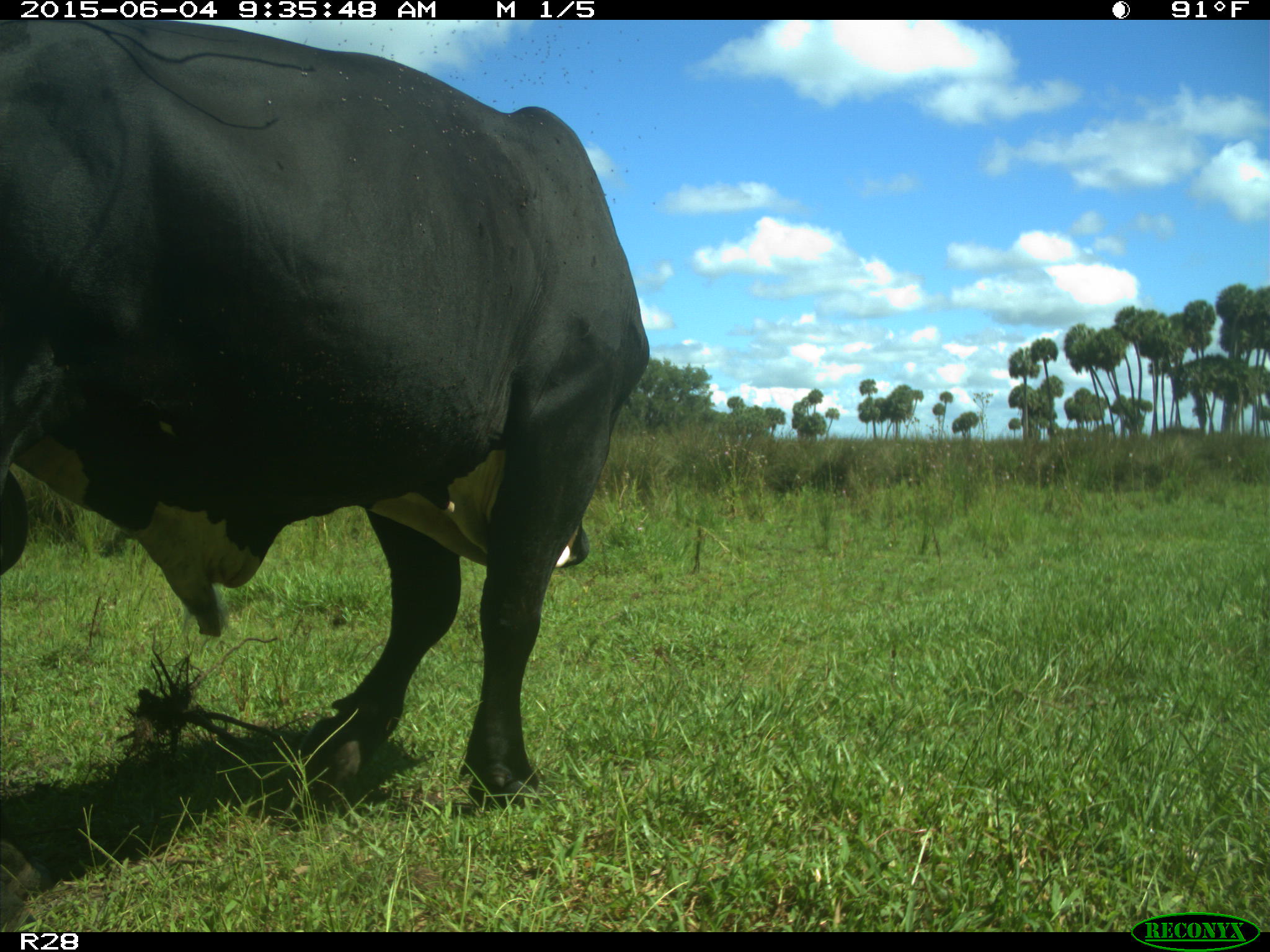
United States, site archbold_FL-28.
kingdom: Animalia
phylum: Chordata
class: Mammalia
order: Artiodactyla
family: Bovidae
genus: Bos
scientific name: Bos taurus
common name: domestic cow